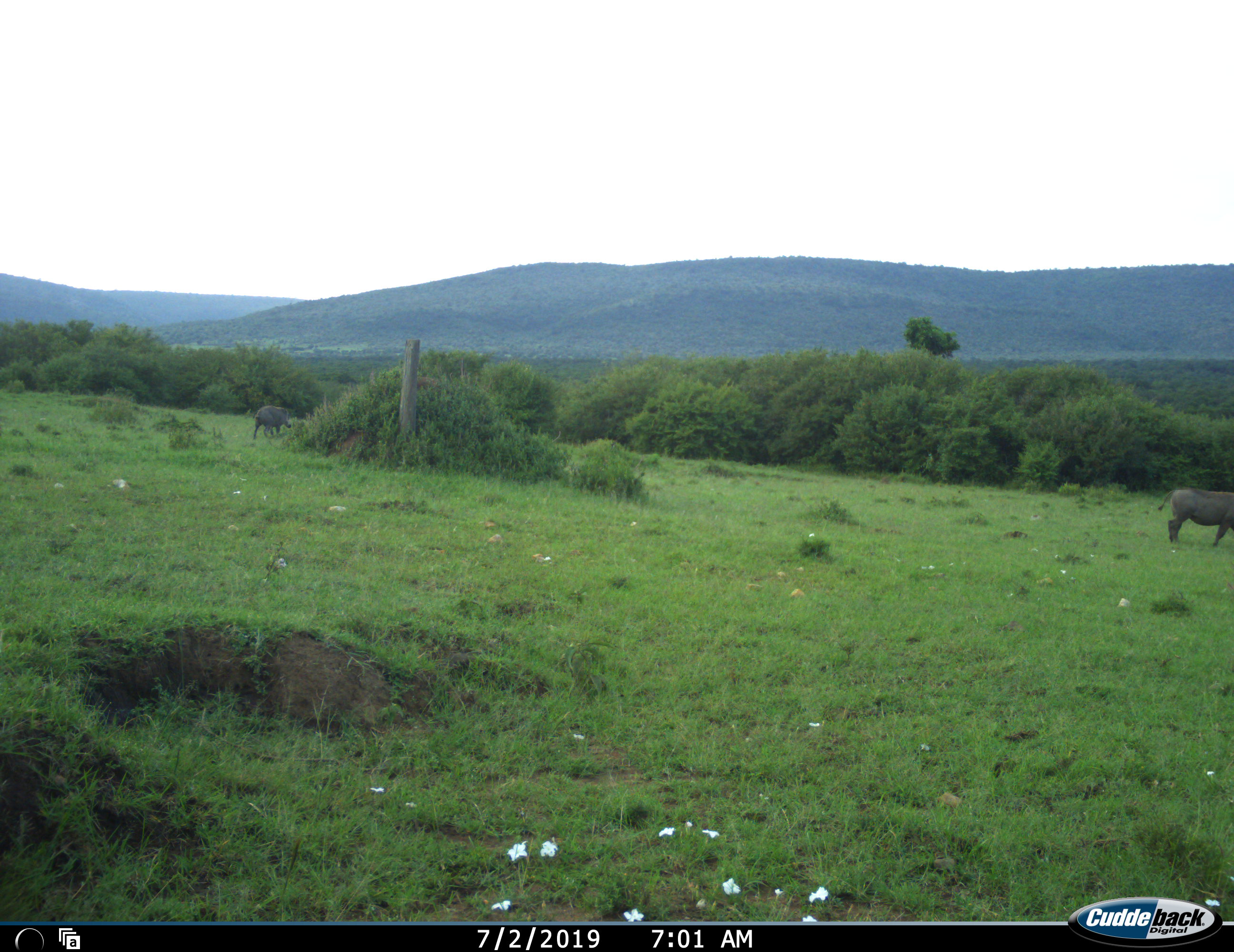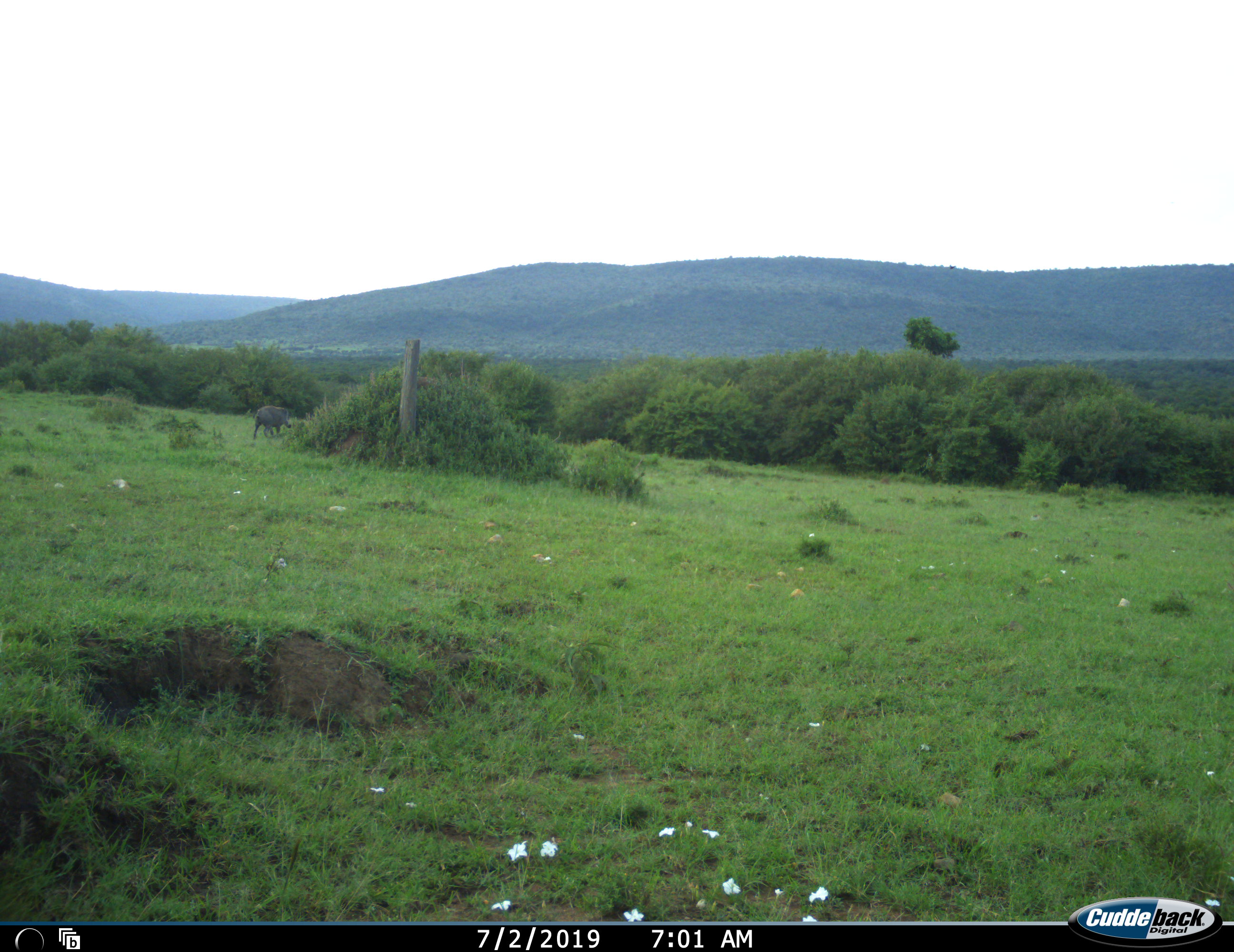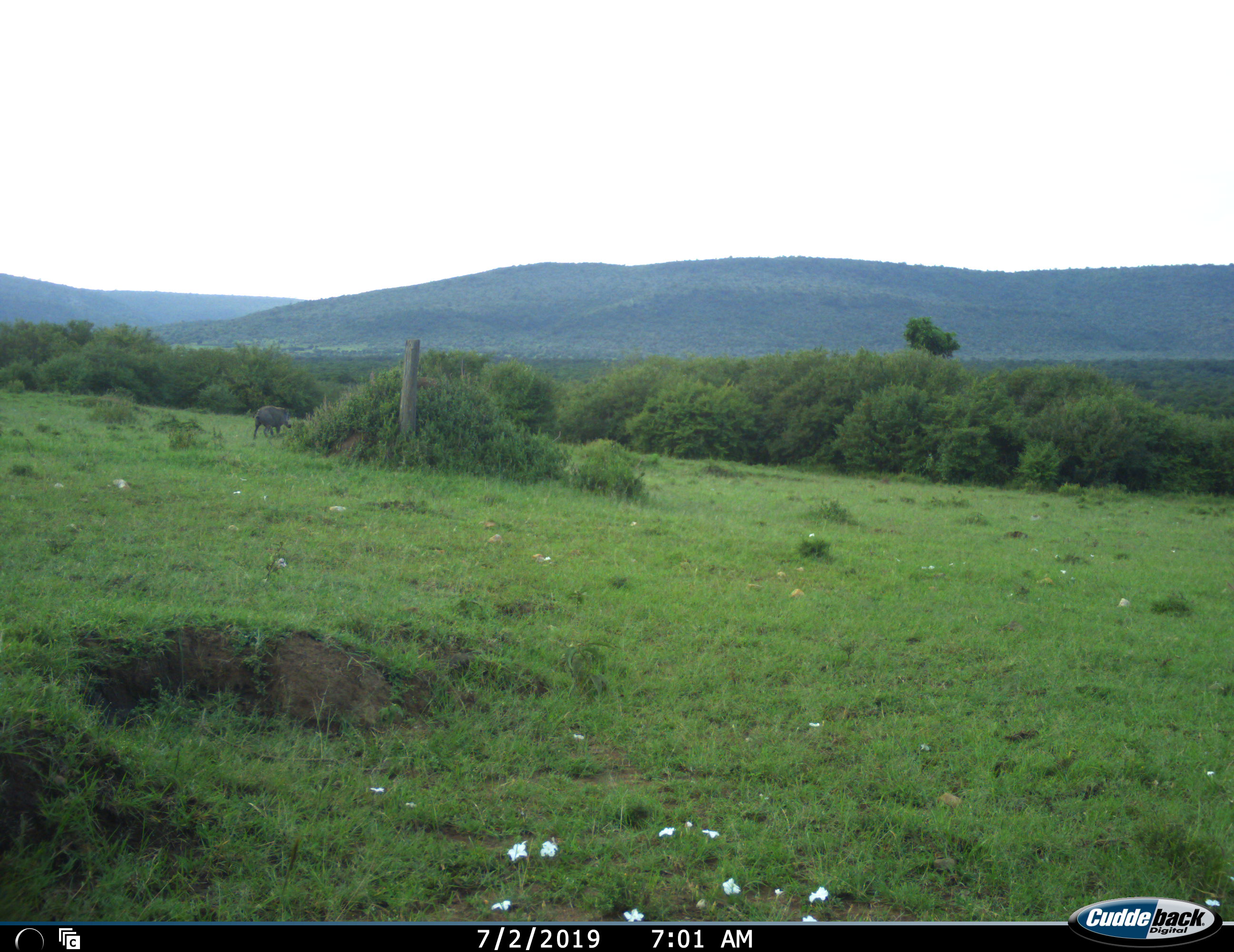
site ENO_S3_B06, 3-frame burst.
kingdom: Animalia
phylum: Chordata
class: Mammalia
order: Artiodactyla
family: Suidae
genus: Phacochoerus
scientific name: Phacochoerus africanus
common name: warthog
Warthog (Phacochoerus africanus), count 2. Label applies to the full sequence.